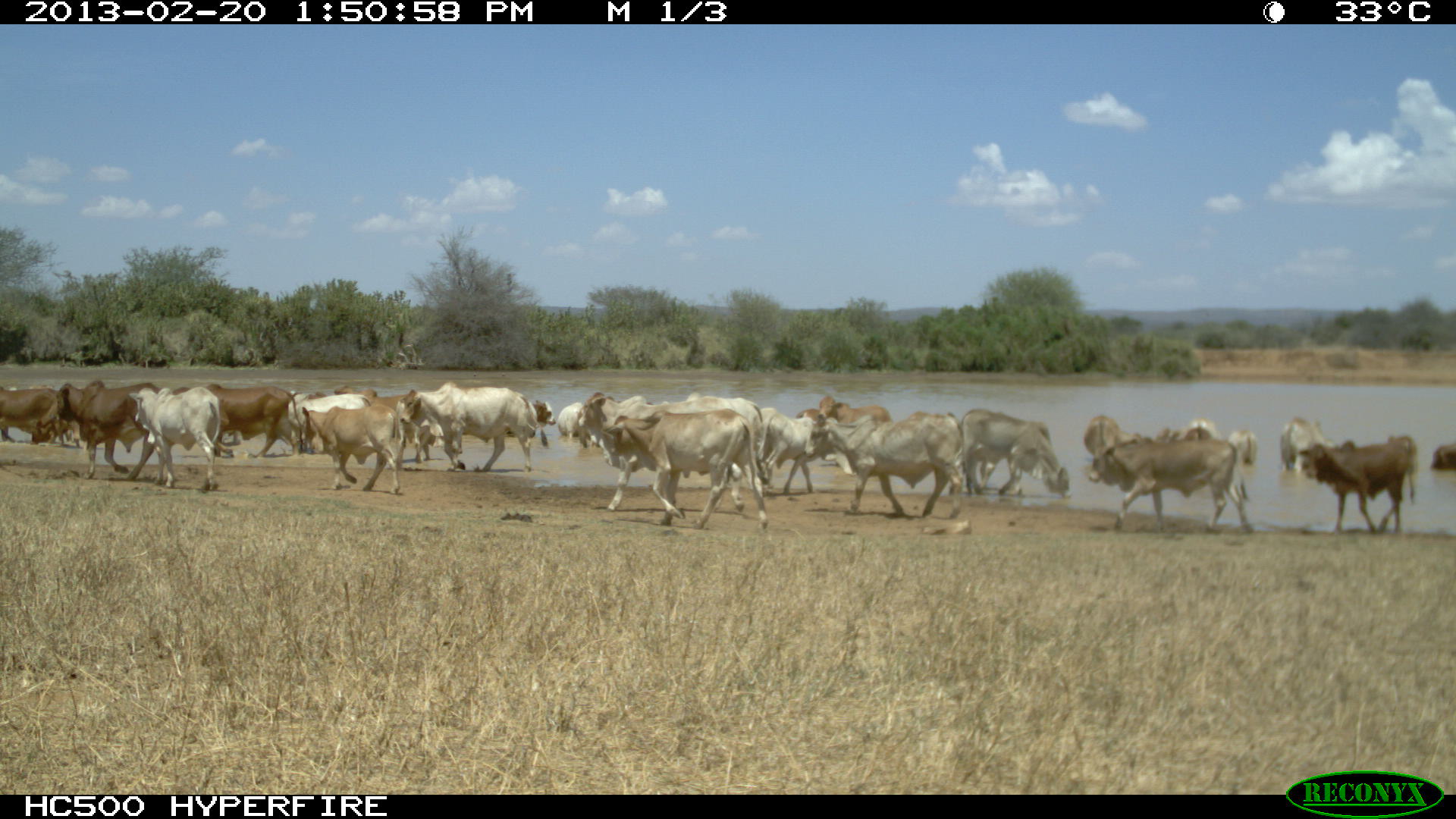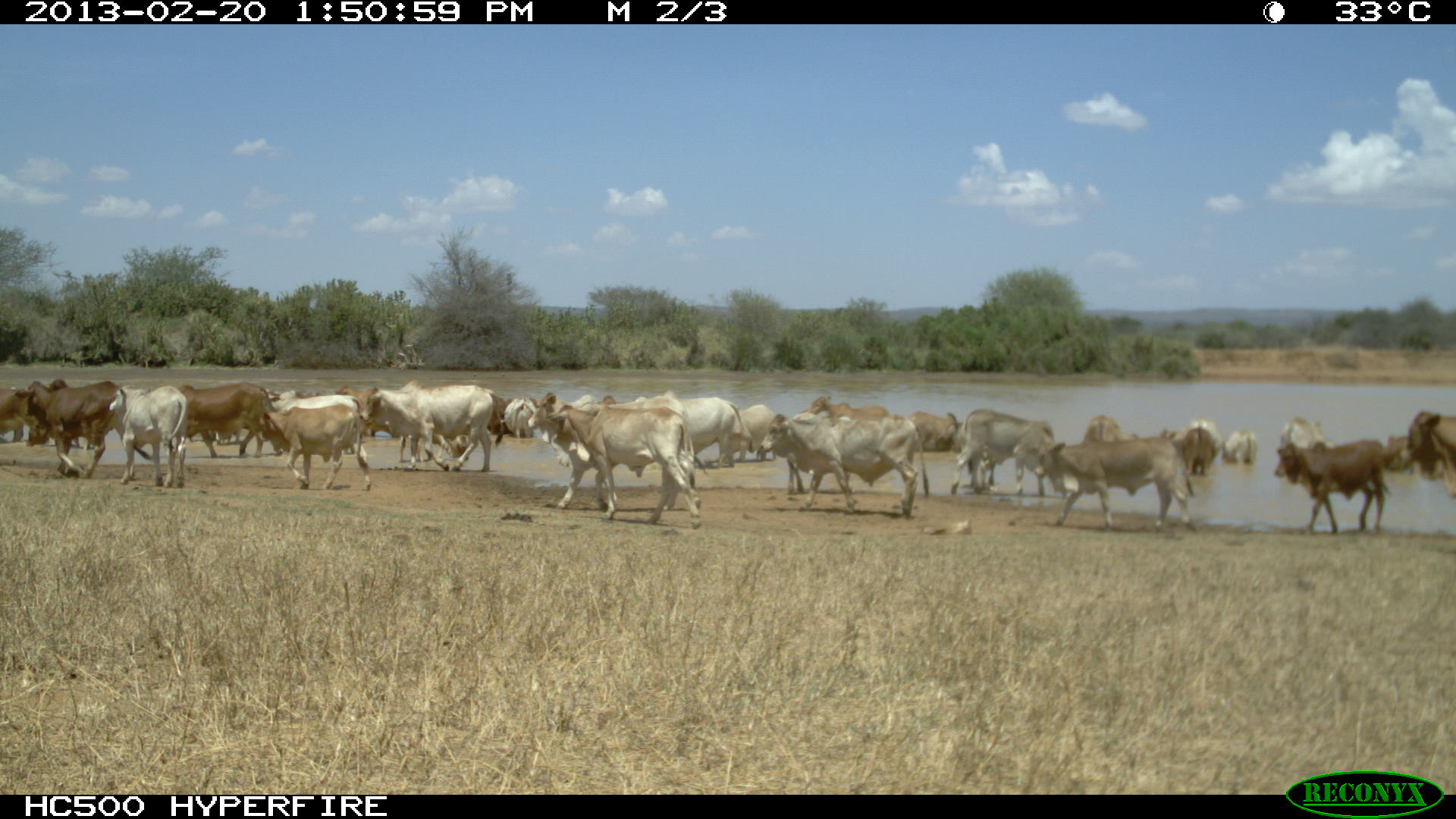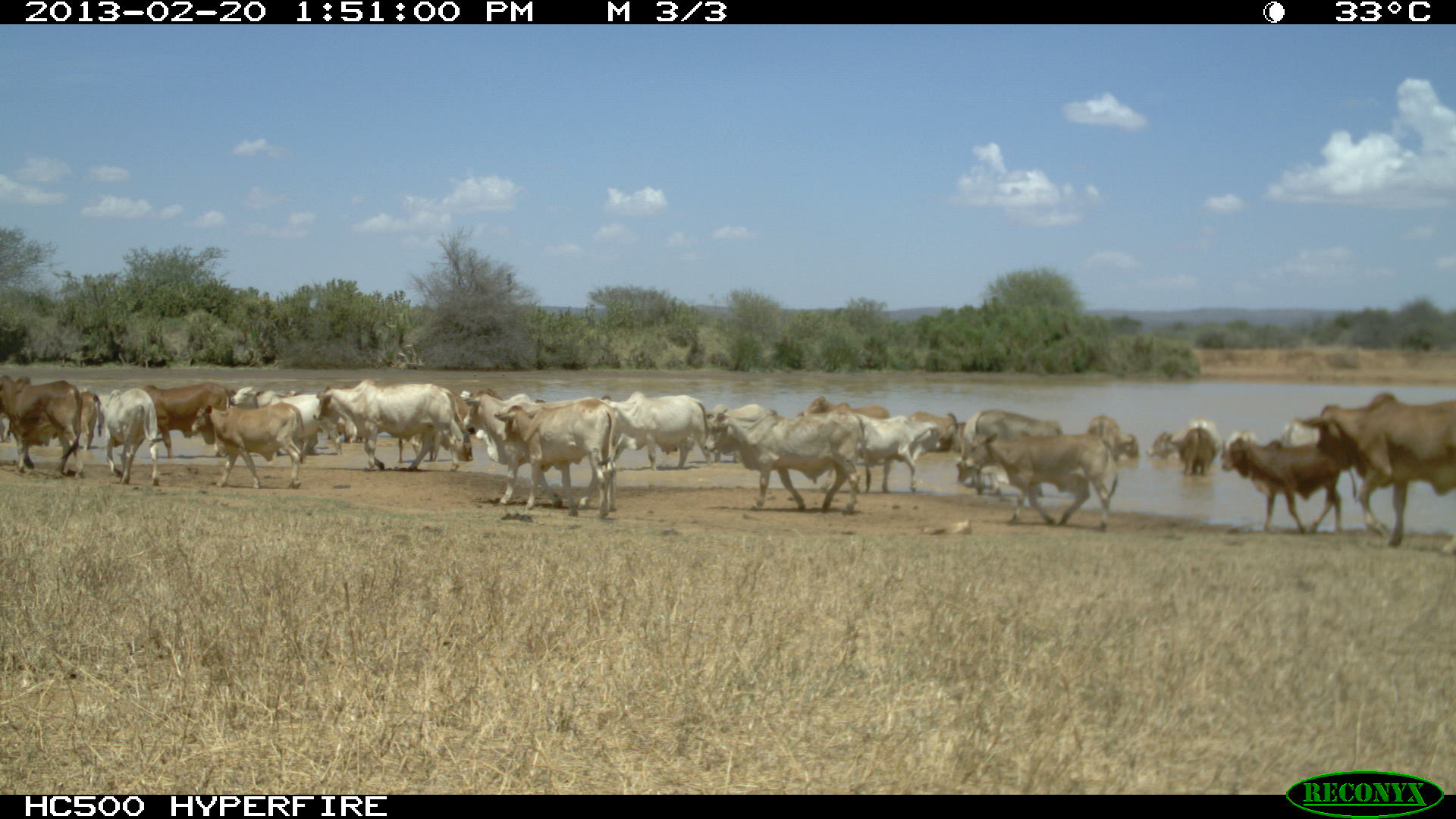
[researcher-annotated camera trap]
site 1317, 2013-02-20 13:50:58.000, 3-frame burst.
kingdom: Animalia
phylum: Chordata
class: Mammalia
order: Artiodactyla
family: Bovidae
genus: Bos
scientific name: Bos taurus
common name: domestic cattle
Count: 35.